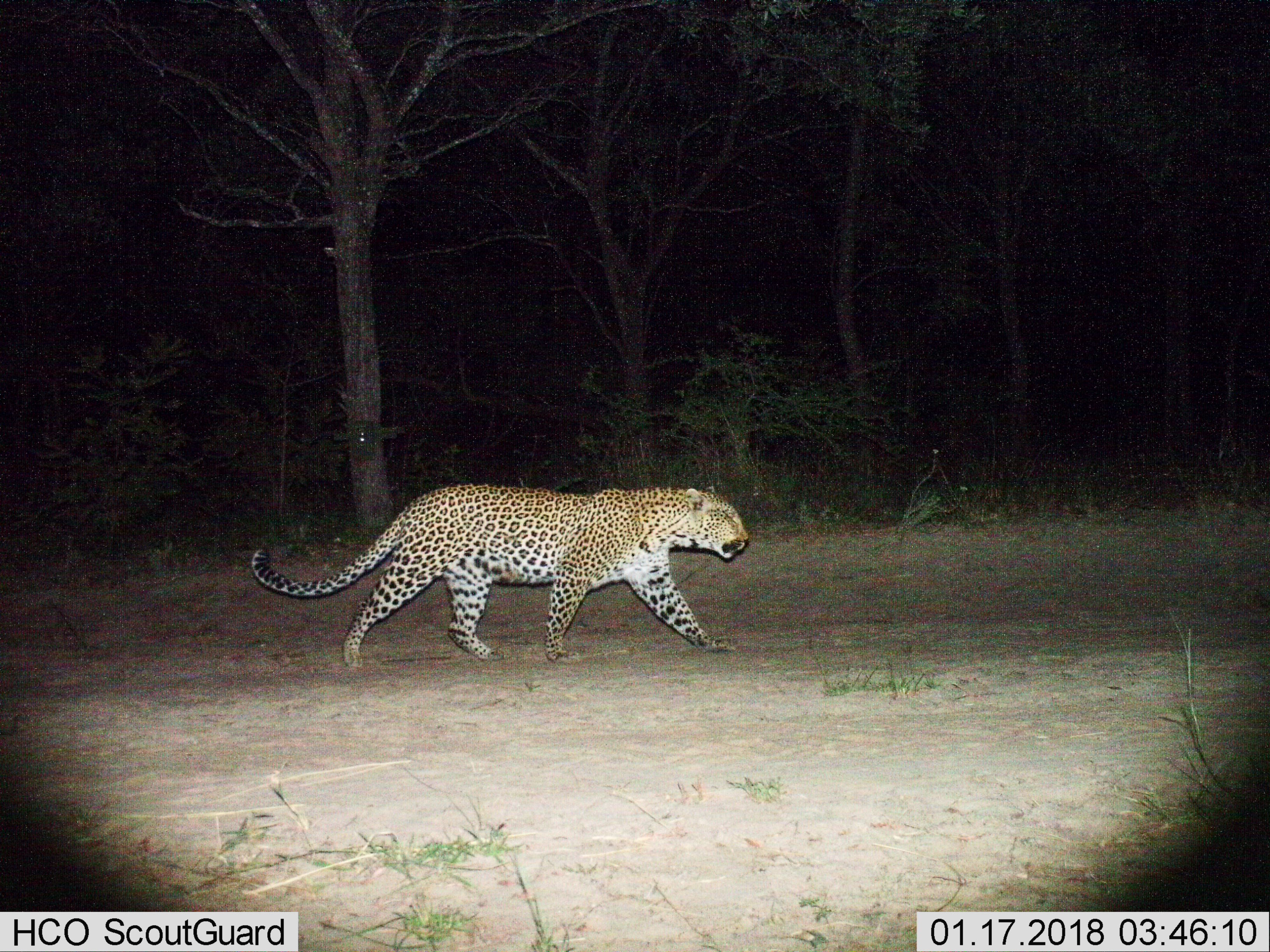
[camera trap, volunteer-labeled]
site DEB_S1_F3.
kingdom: Animalia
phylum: Chordata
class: Mammalia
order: Carnivora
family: Felidae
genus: Panthera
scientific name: Panthera pardus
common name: leopard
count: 1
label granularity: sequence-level